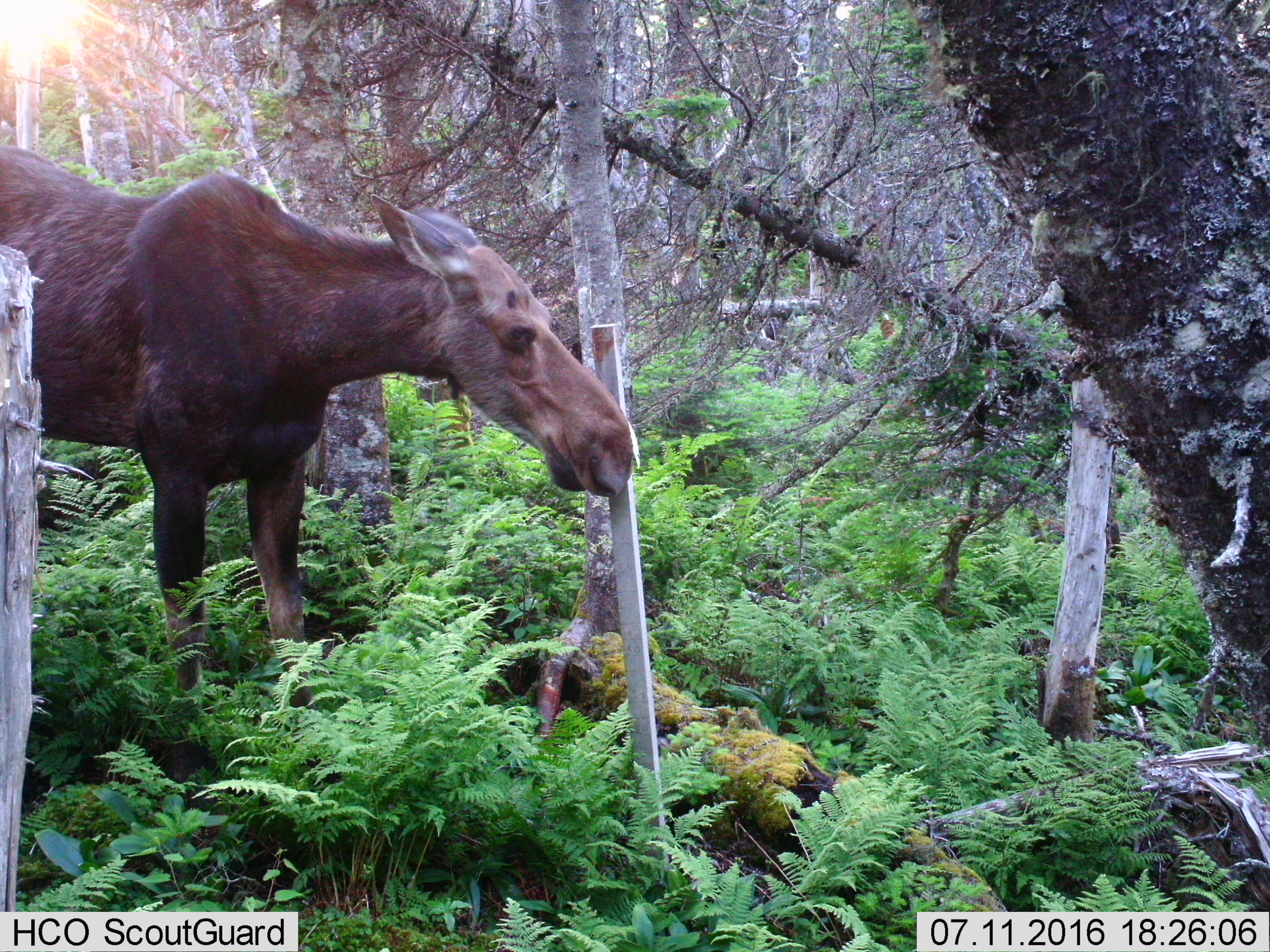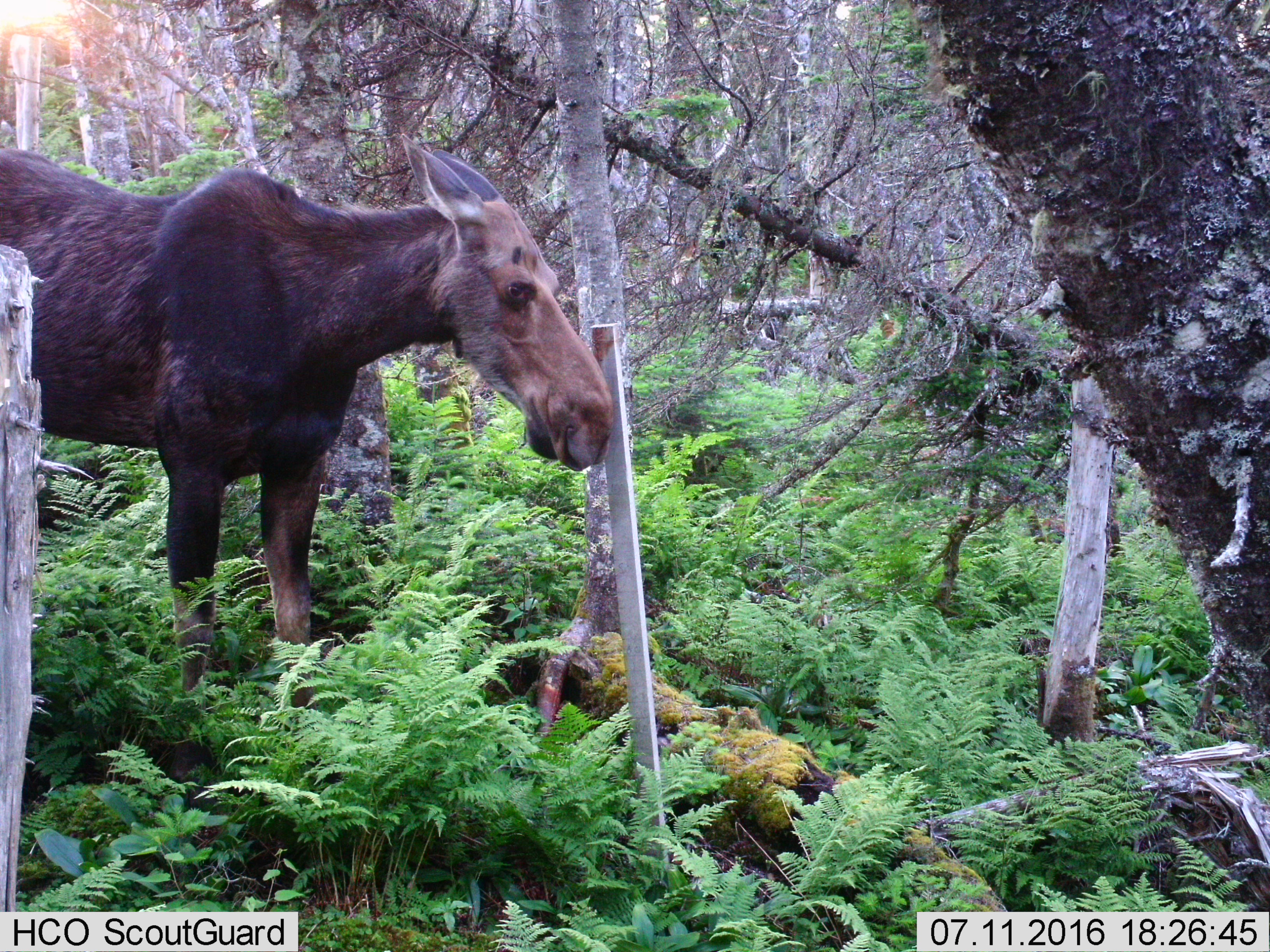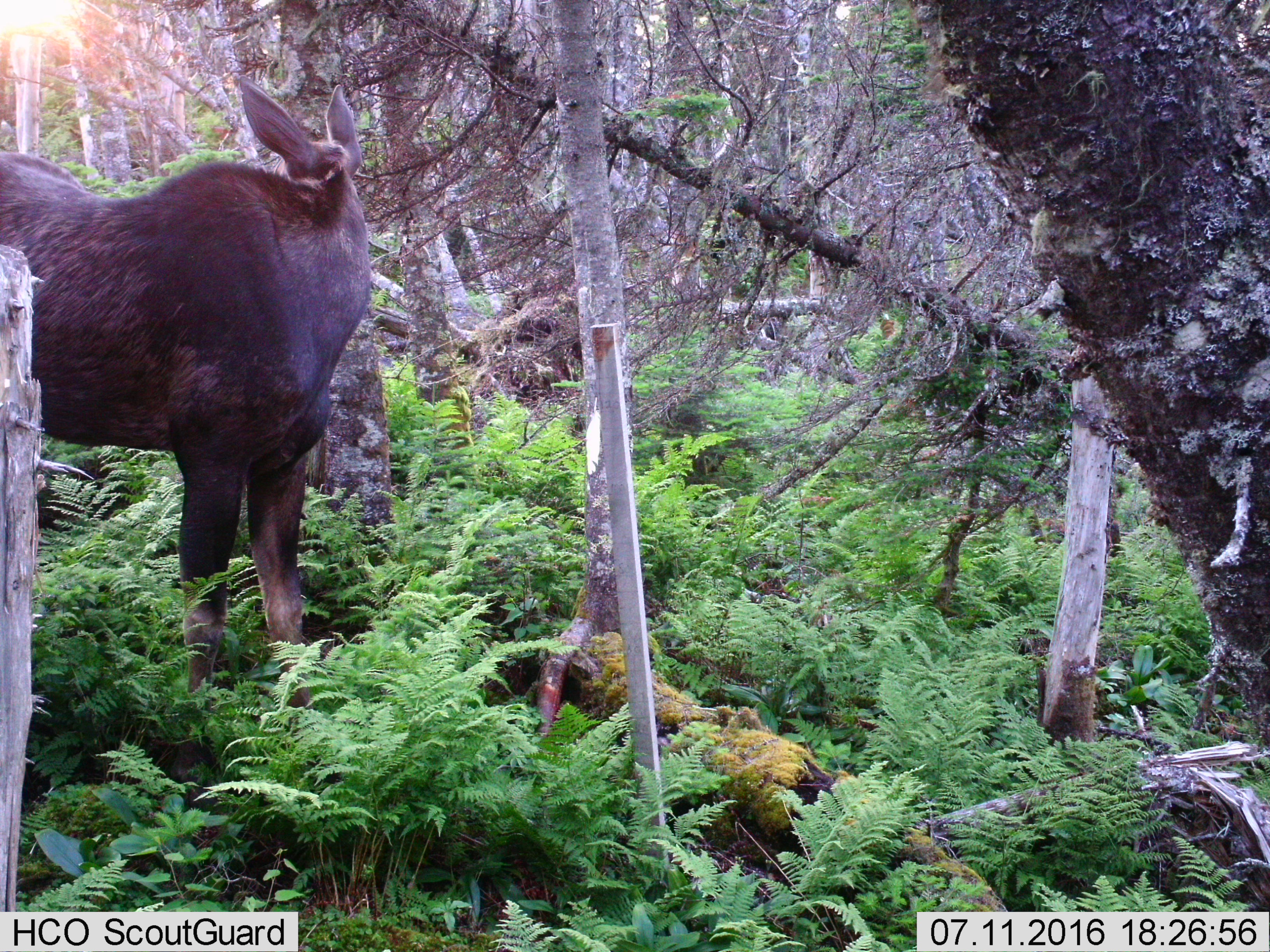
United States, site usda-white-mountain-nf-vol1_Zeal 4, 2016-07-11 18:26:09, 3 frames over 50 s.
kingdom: Animalia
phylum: Chordata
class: Mammalia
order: Artiodactyla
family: Cervidae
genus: Alces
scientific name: Alces alces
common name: moose